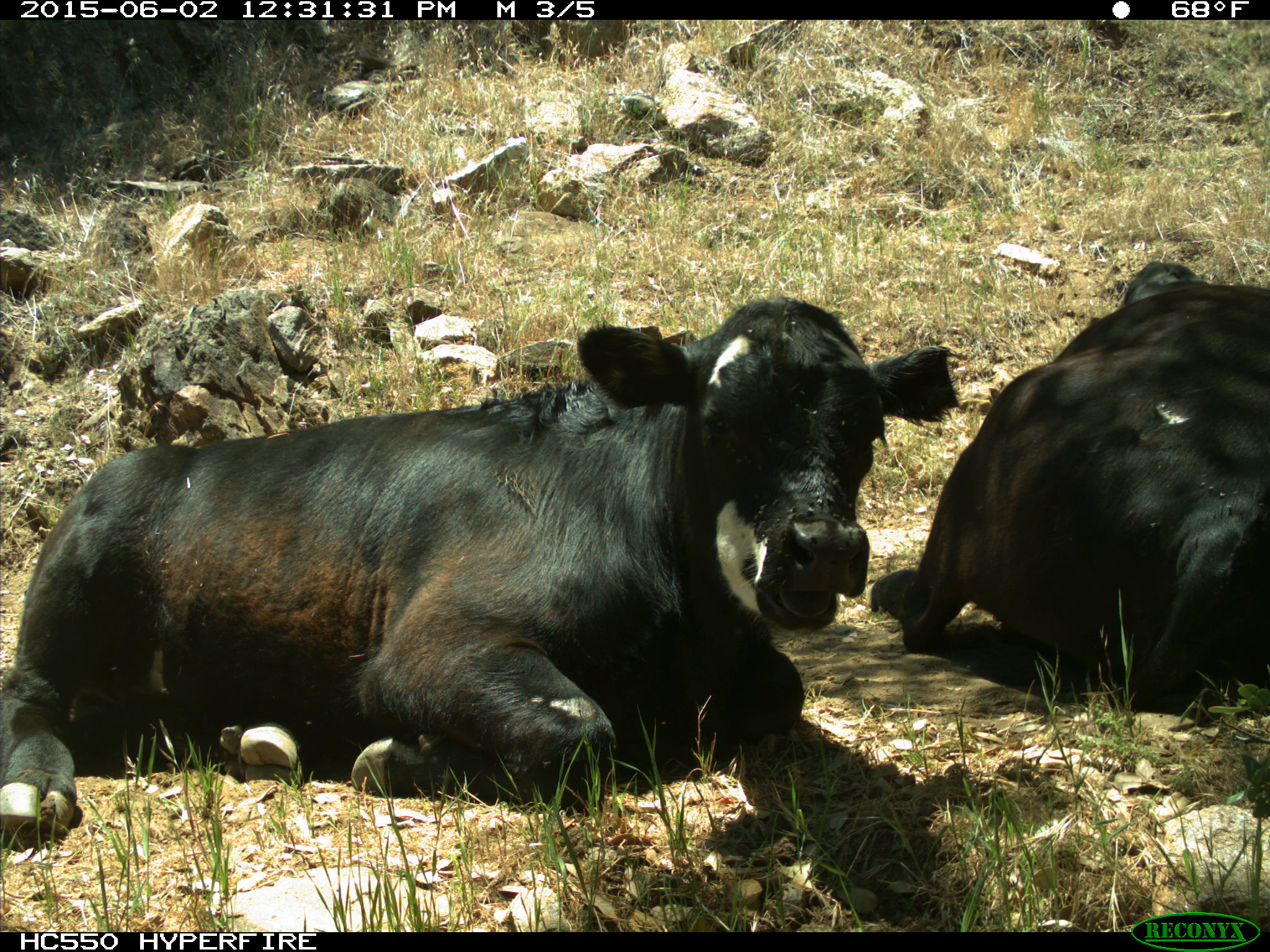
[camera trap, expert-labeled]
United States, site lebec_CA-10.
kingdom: Animalia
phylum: Chordata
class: Mammalia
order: Artiodactyla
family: Bovidae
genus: Bos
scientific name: Bos taurus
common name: domestic cow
Bos taurus (domestic cow).